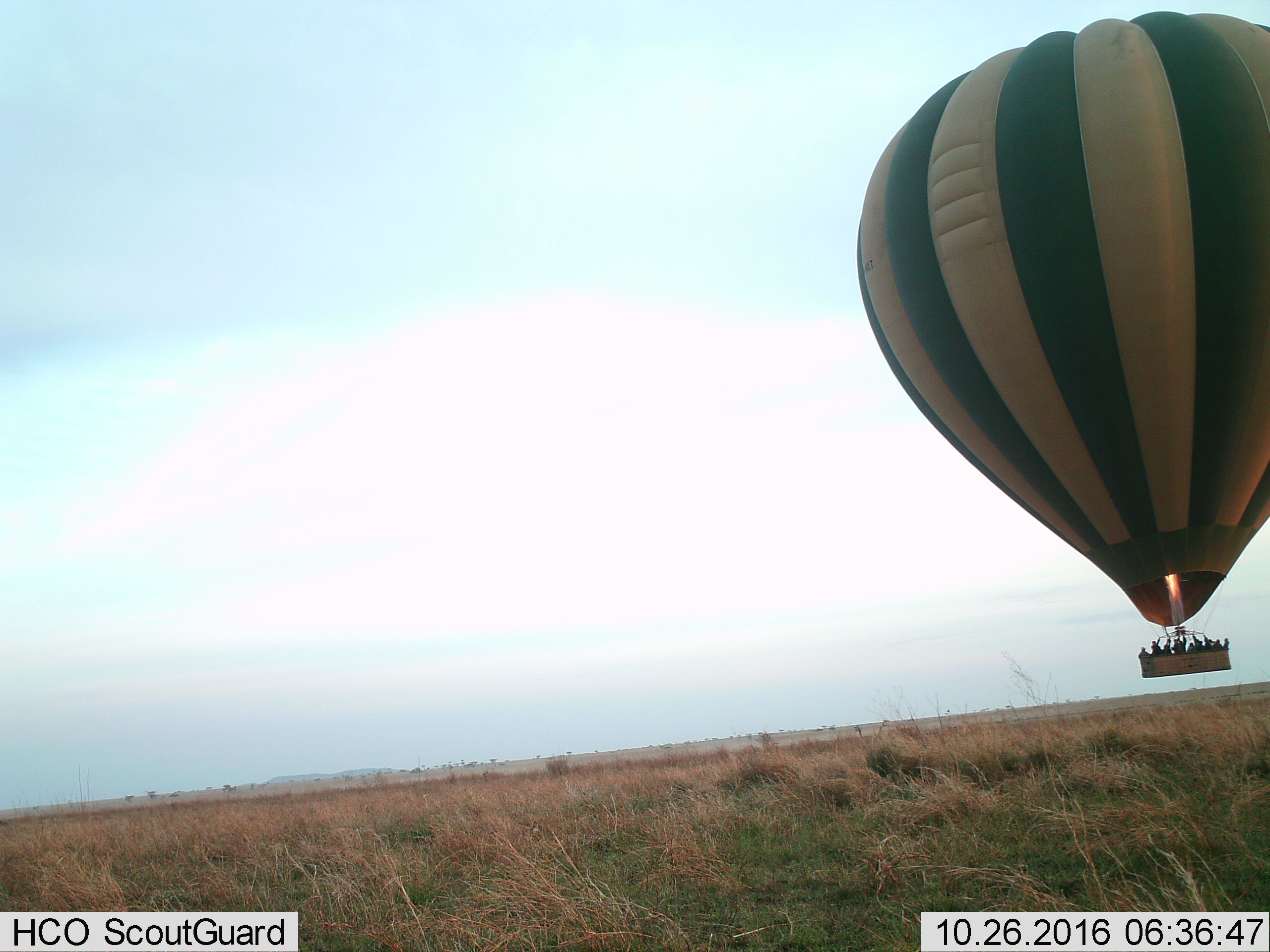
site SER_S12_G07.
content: unidentified animal